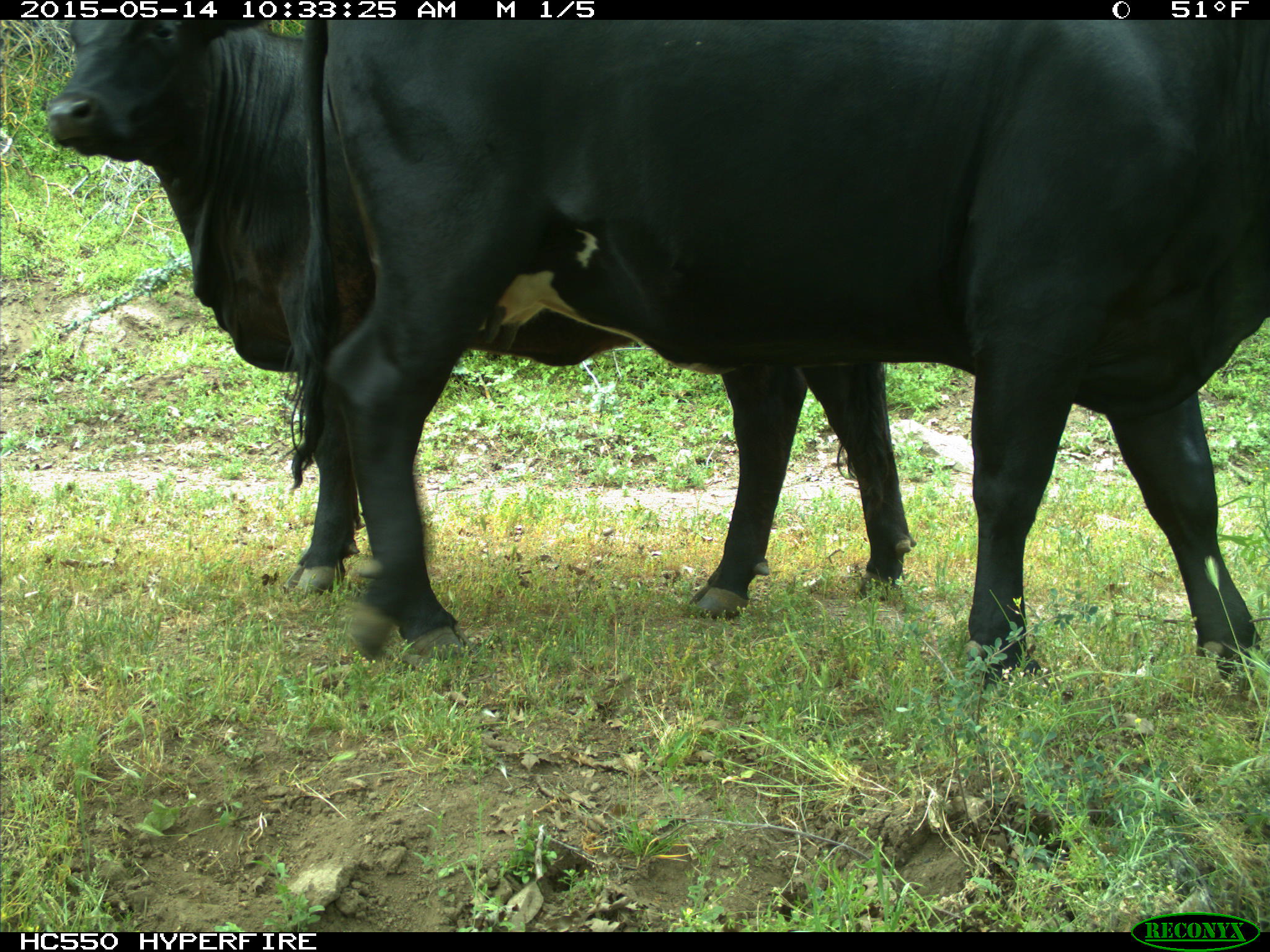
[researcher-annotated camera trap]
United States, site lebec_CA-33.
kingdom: Animalia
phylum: Chordata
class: Mammalia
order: Artiodactyla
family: Bovidae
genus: Bos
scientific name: Bos taurus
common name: domestic cow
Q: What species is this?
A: Bos taurus (domestic cow).